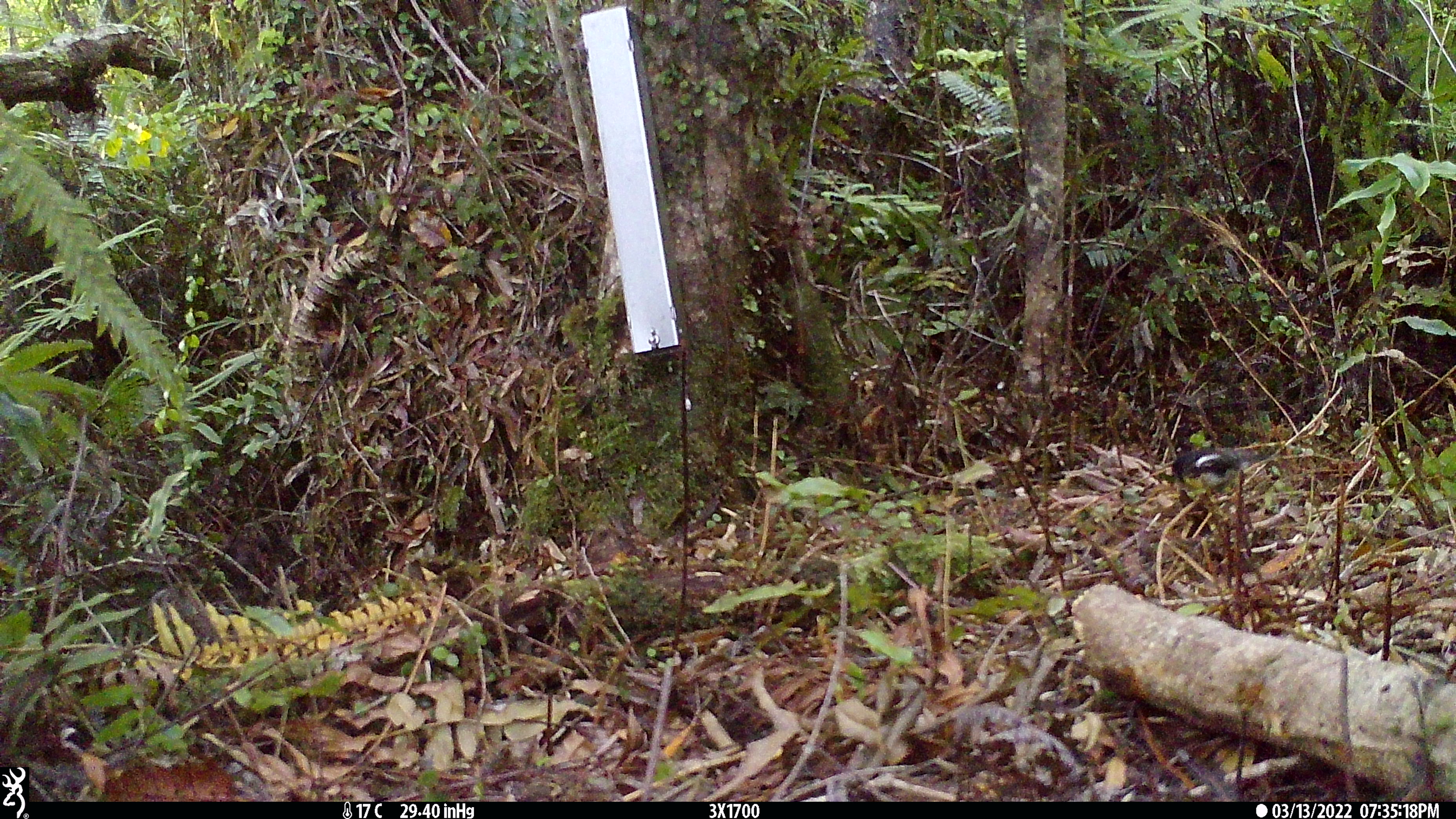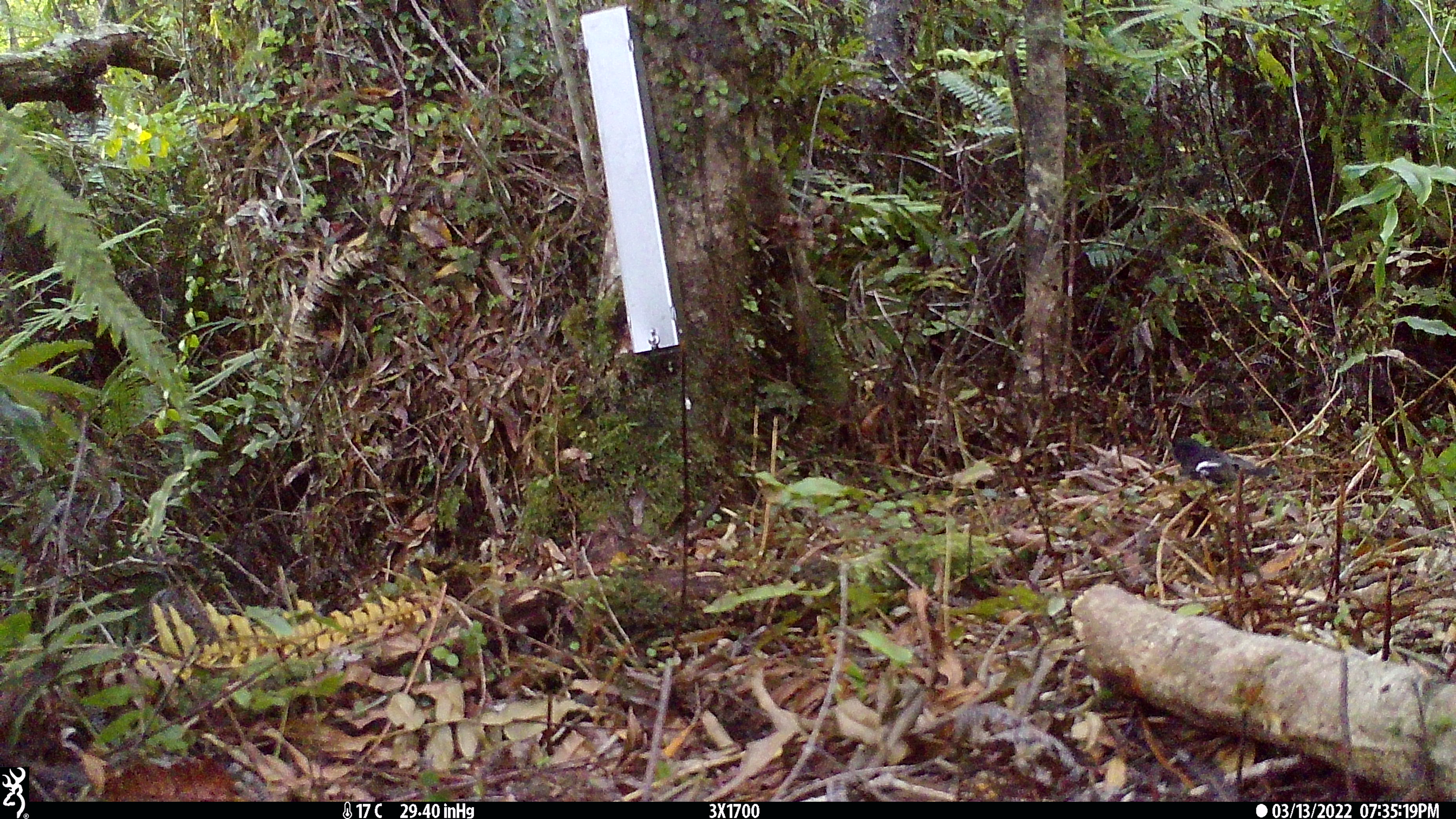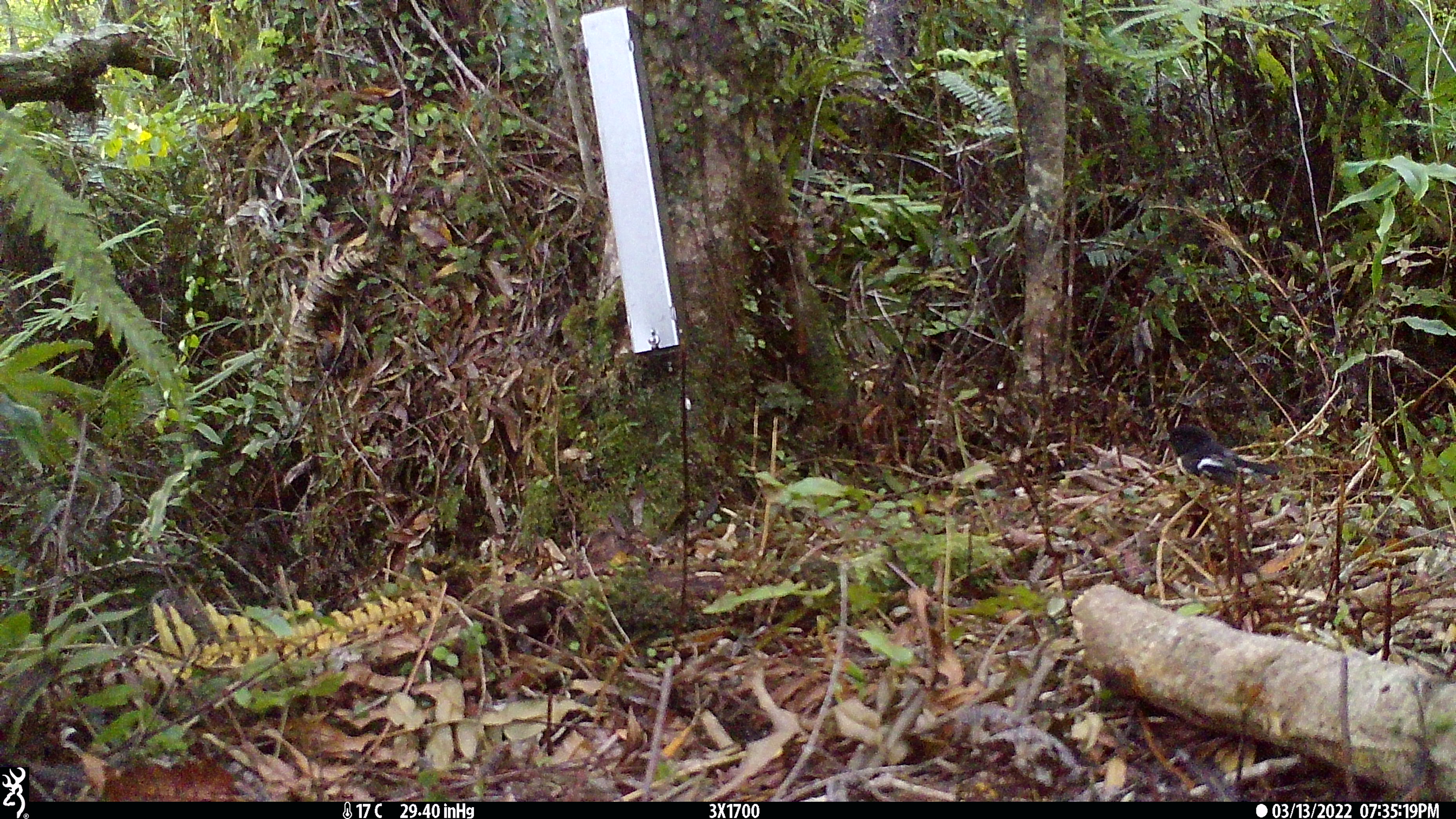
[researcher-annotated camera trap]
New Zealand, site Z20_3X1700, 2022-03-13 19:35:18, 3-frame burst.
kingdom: Animalia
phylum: Chordata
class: Aves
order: Passeriformes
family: Petroicidae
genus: Petroica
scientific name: Petroica macrocephala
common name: tomtit